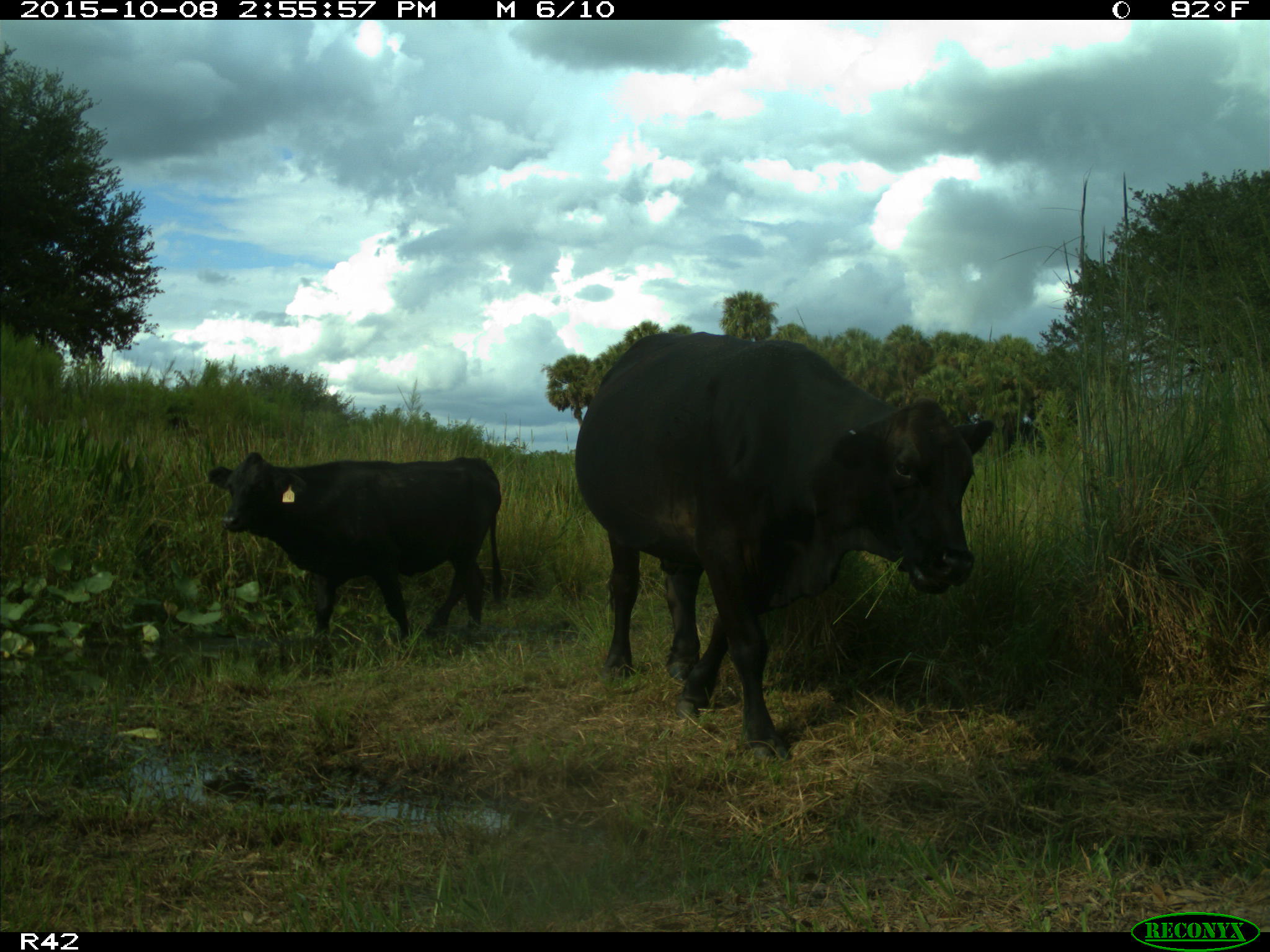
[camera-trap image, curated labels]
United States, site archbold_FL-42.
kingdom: Animalia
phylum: Chordata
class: Mammalia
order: Artiodactyla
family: Bovidae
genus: Bos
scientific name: Bos taurus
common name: domestic cow